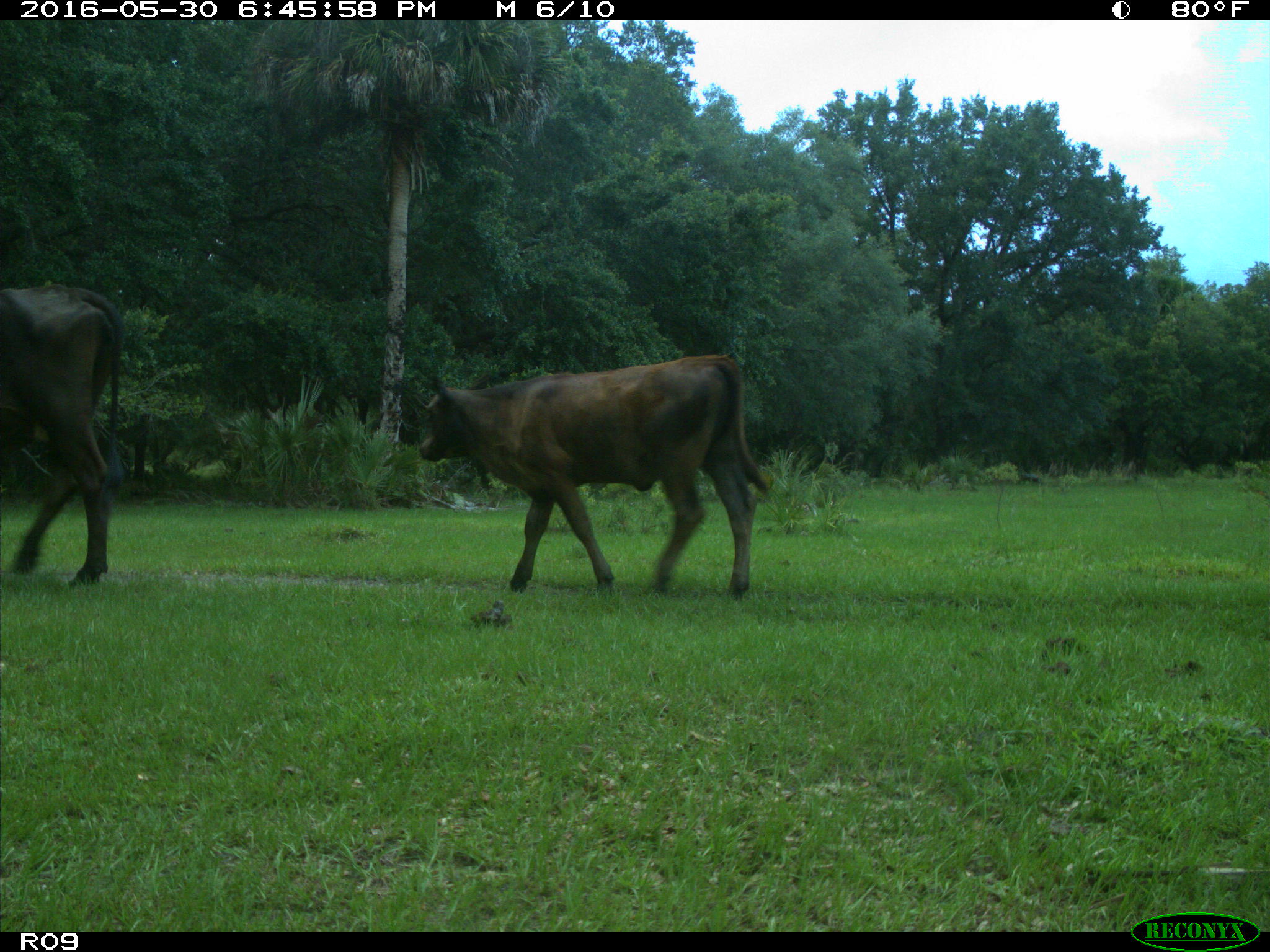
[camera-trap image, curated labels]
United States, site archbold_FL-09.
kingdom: Animalia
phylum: Chordata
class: Mammalia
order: Artiodactyla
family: Bovidae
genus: Bos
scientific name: Bos taurus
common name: domestic cow